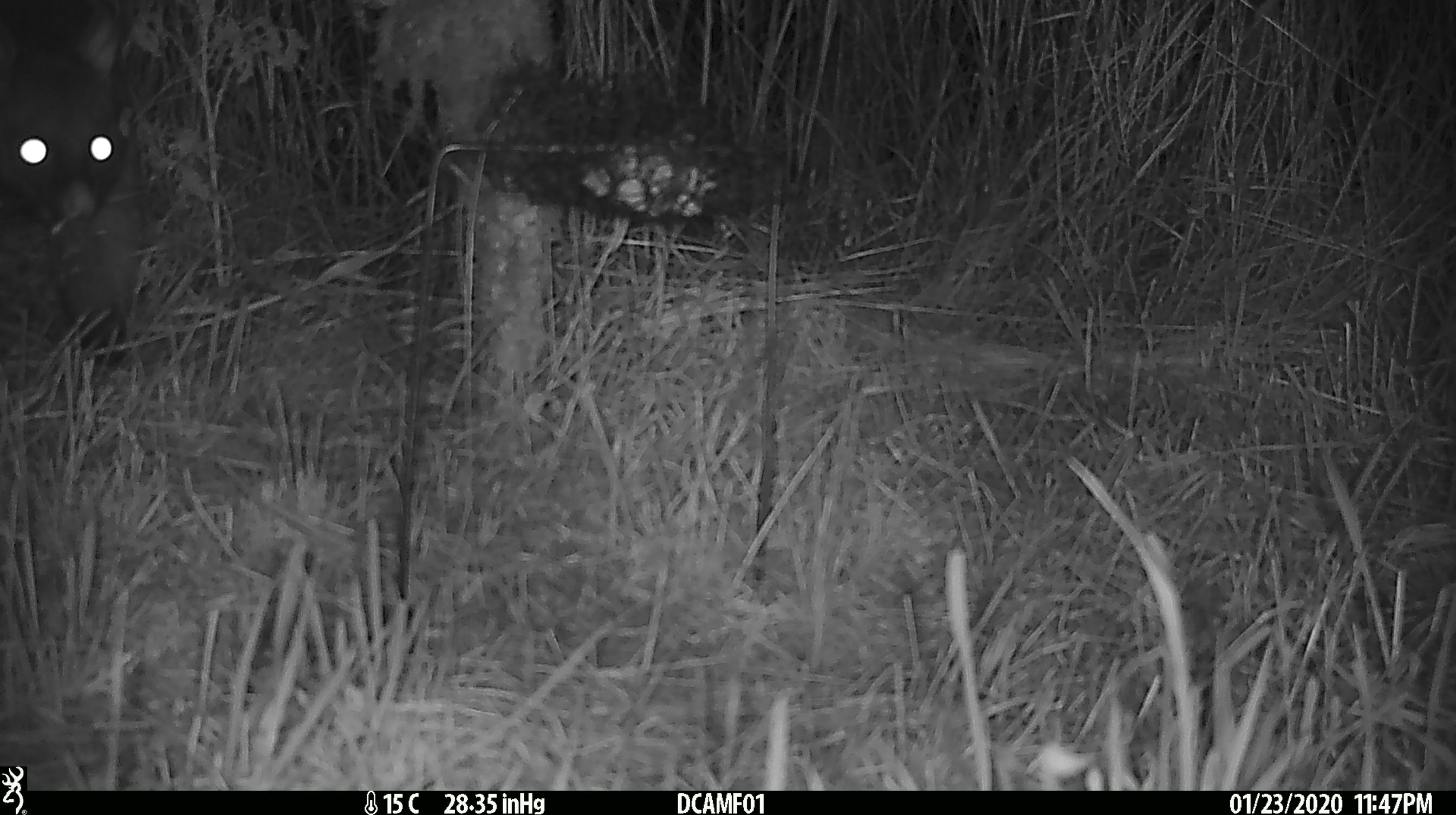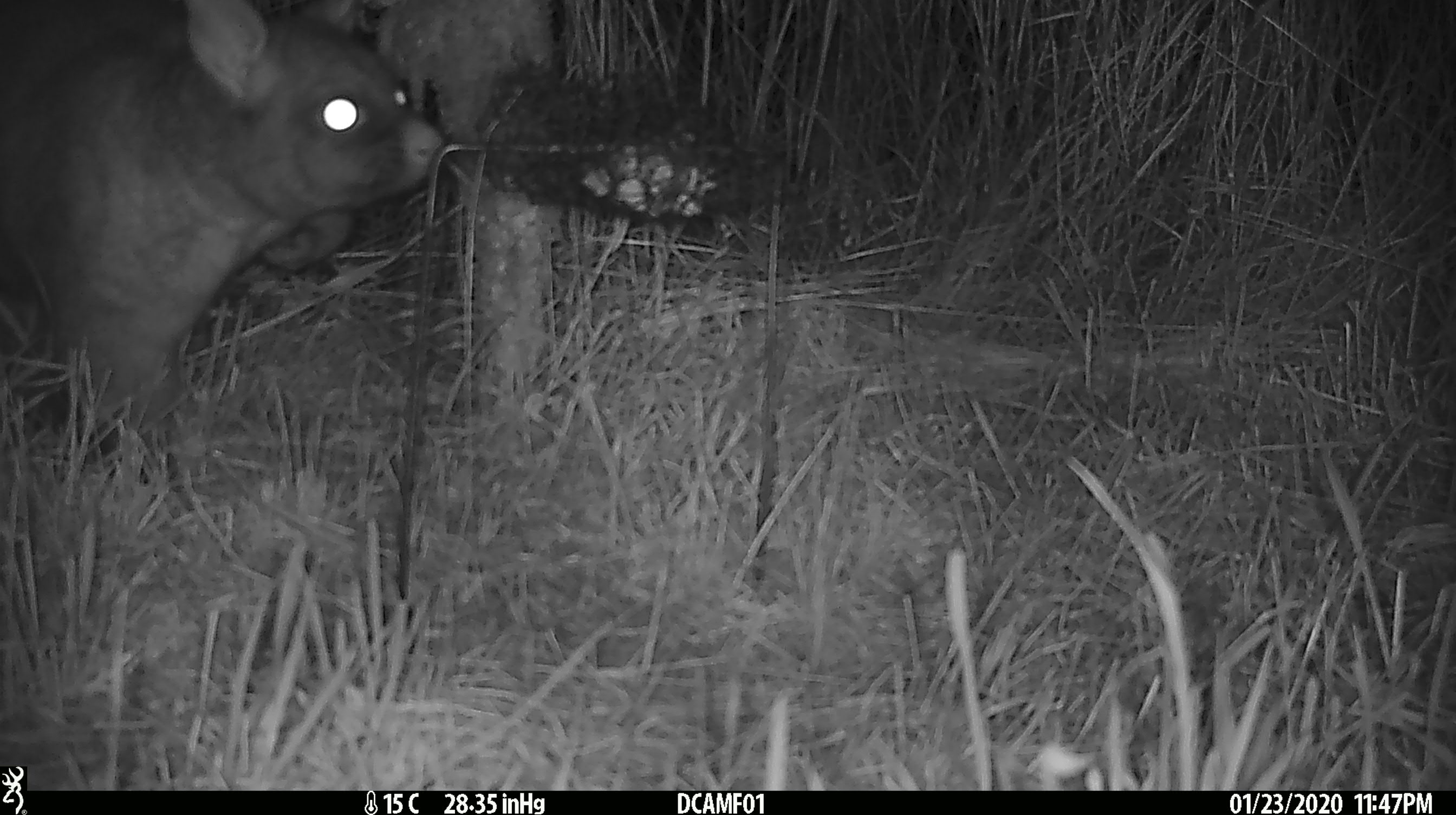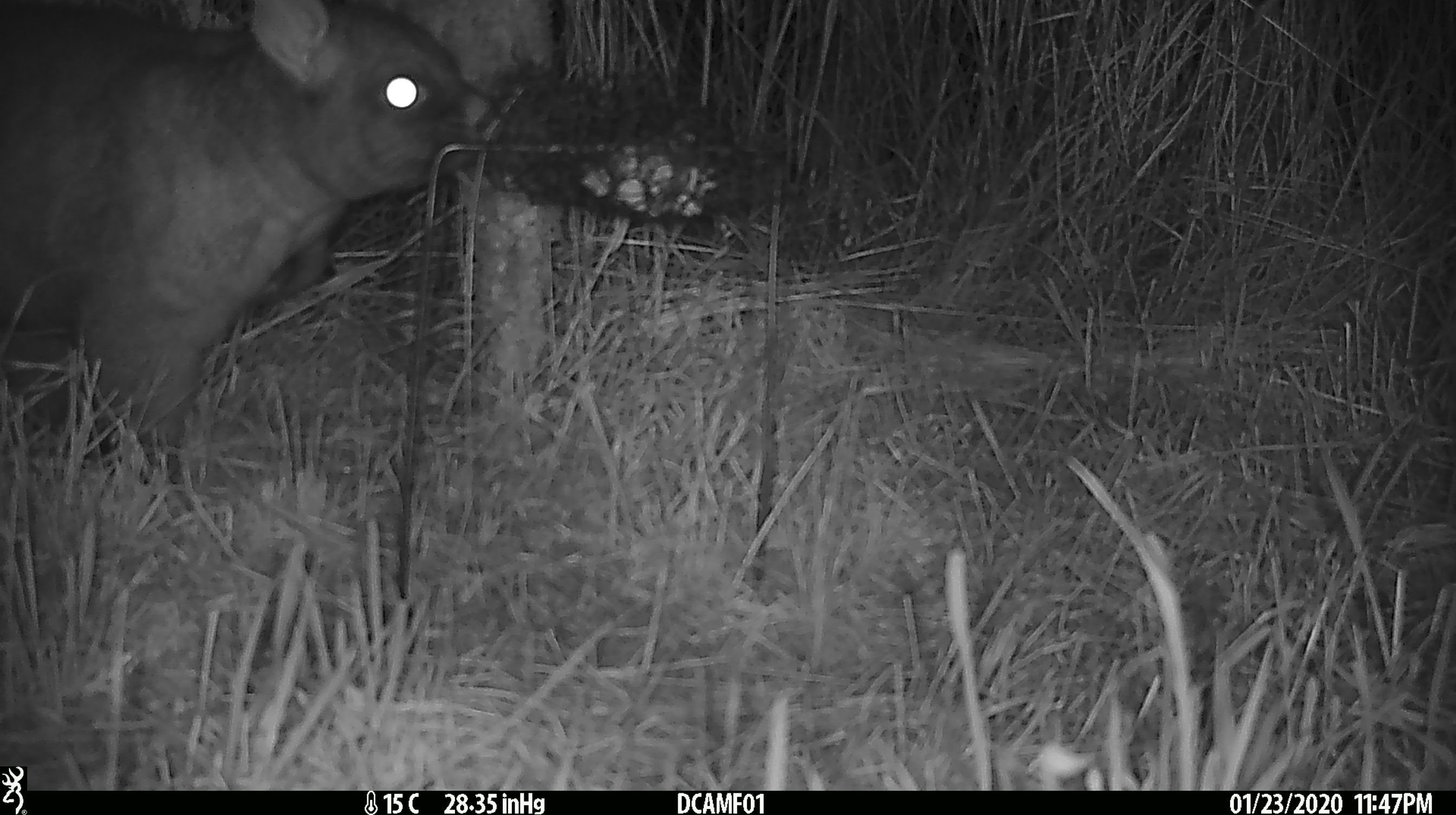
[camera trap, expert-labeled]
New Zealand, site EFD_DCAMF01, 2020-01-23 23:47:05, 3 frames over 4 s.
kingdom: Animalia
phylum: Chordata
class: Mammalia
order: Diprotodontia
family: Phalangeridae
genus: Trichosurus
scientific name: Trichosurus vulpecula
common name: common brushtail possum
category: possum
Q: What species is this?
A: Possum (common brushtail possum) (Trichosurus vulpecula).